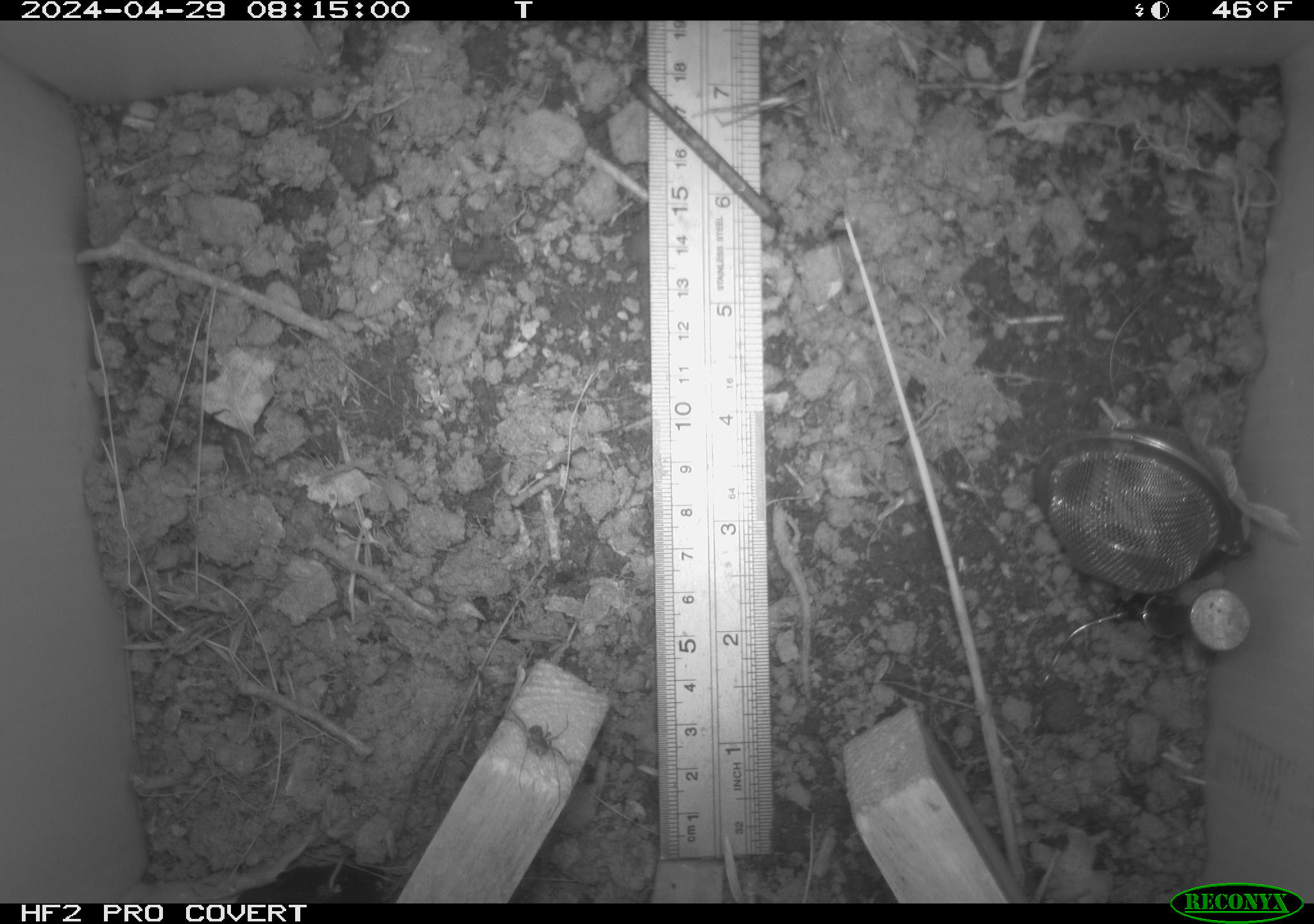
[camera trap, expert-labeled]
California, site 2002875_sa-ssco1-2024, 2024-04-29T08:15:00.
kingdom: Animalia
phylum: Arthropoda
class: Arachnida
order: Araneae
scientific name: Araneae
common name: spider